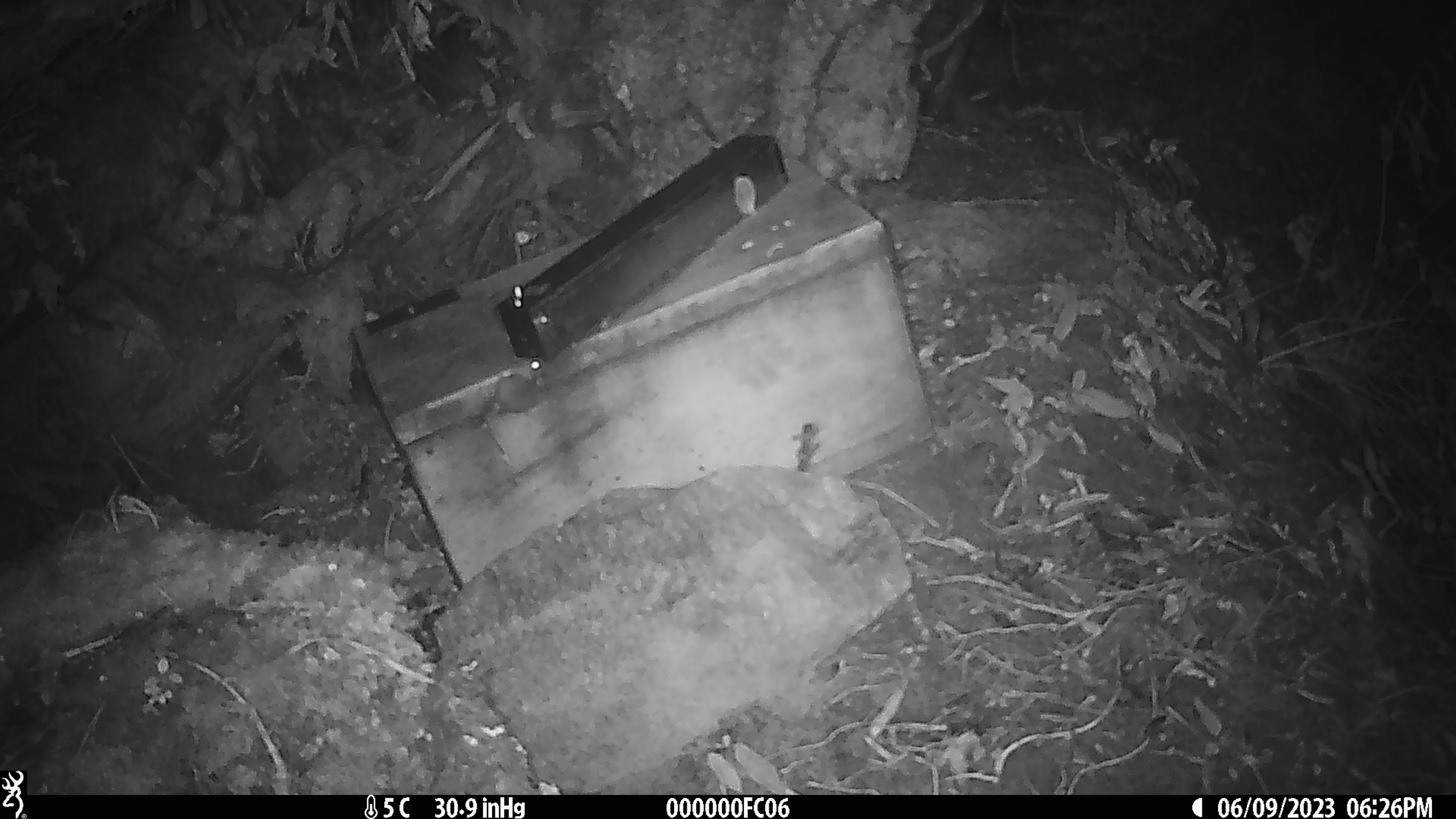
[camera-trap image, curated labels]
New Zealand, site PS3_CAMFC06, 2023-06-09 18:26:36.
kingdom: Animalia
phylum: Chordata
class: Mammalia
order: Rodentia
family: Muridae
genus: Mus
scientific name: Mus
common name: mouse